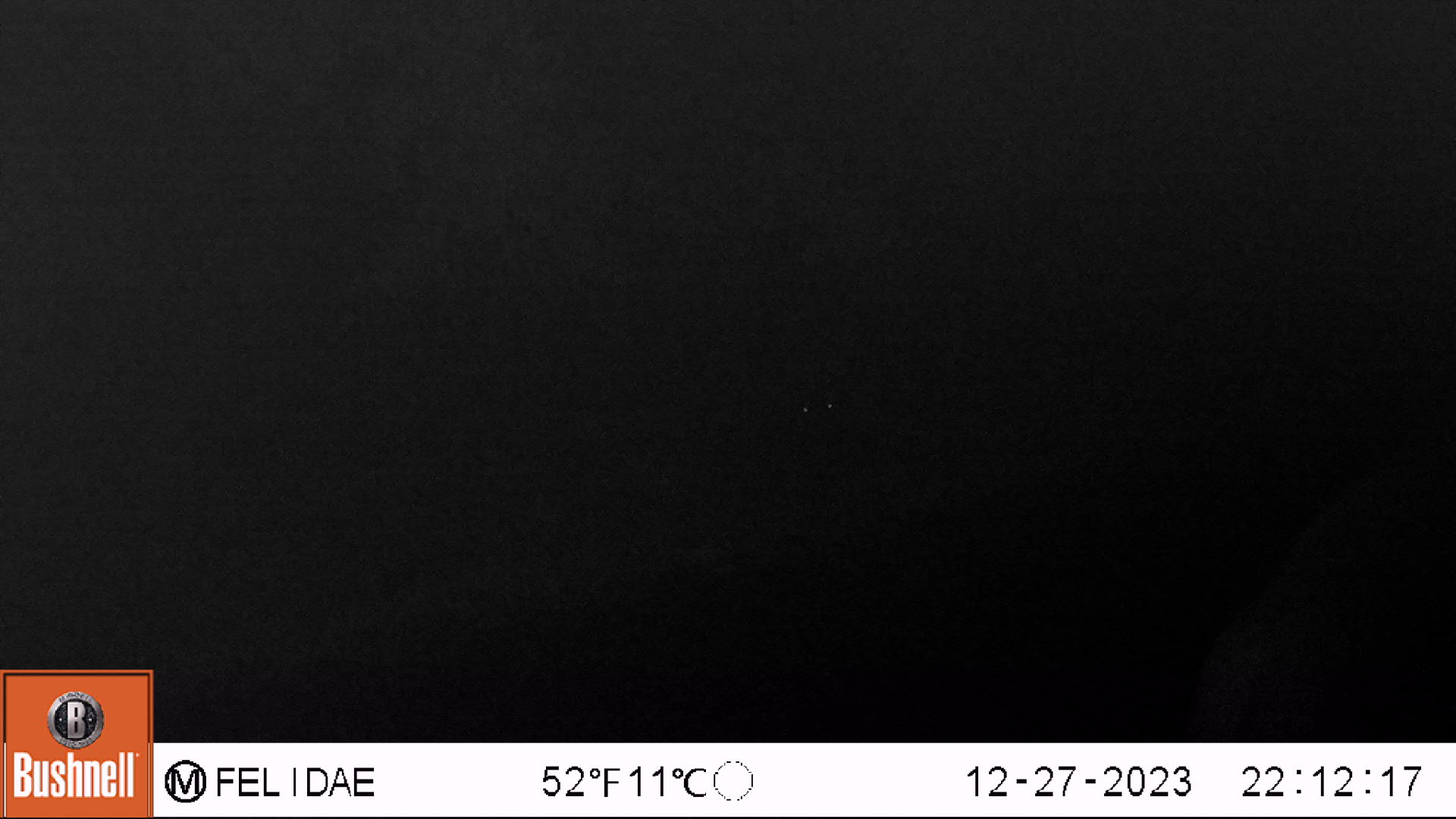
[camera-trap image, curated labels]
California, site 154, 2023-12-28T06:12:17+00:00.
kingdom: Animalia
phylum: Chordata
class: Mammalia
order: Artiodactyla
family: Cervidae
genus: Odocoileus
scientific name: Odocoileus hemionus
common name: mule deer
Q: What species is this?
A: Mule deer (Odocoileus hemionus).